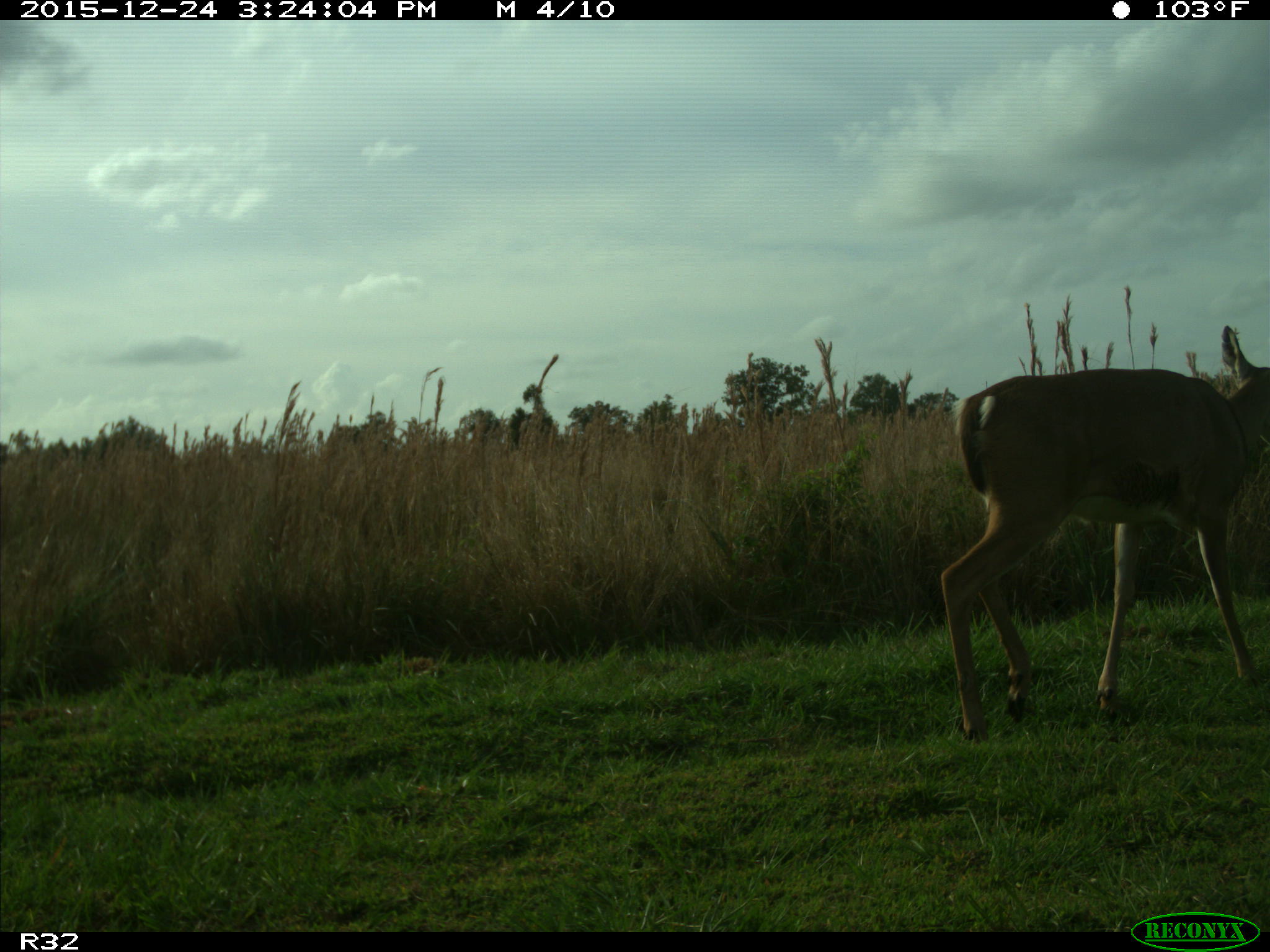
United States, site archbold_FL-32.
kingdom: Animalia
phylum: Chordata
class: Mammalia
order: Artiodactyla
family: Cervidae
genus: Odocoileus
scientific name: Odocoileus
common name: deer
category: unidentified deer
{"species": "unidentified deer (deer) (Odocoileus)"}